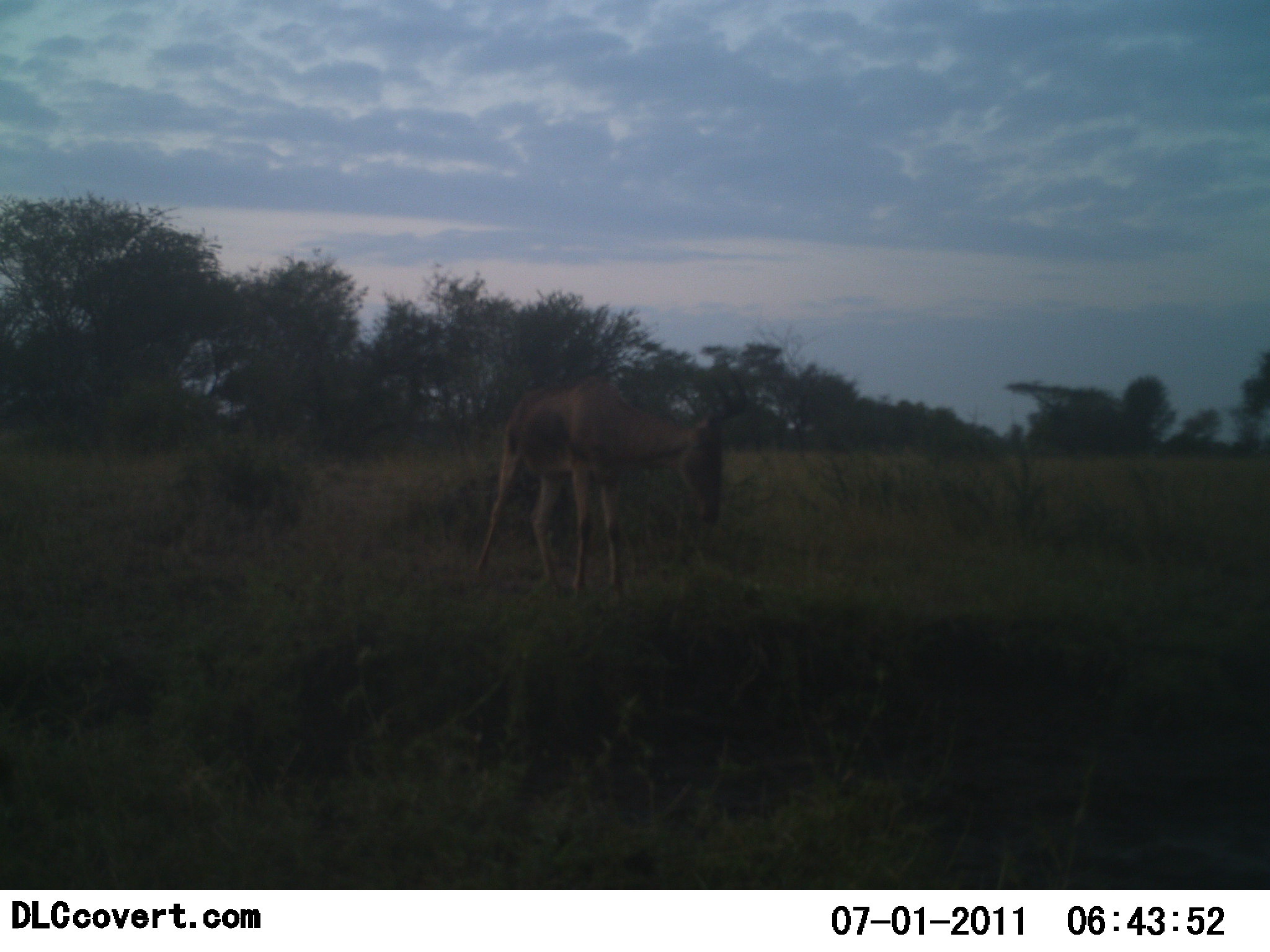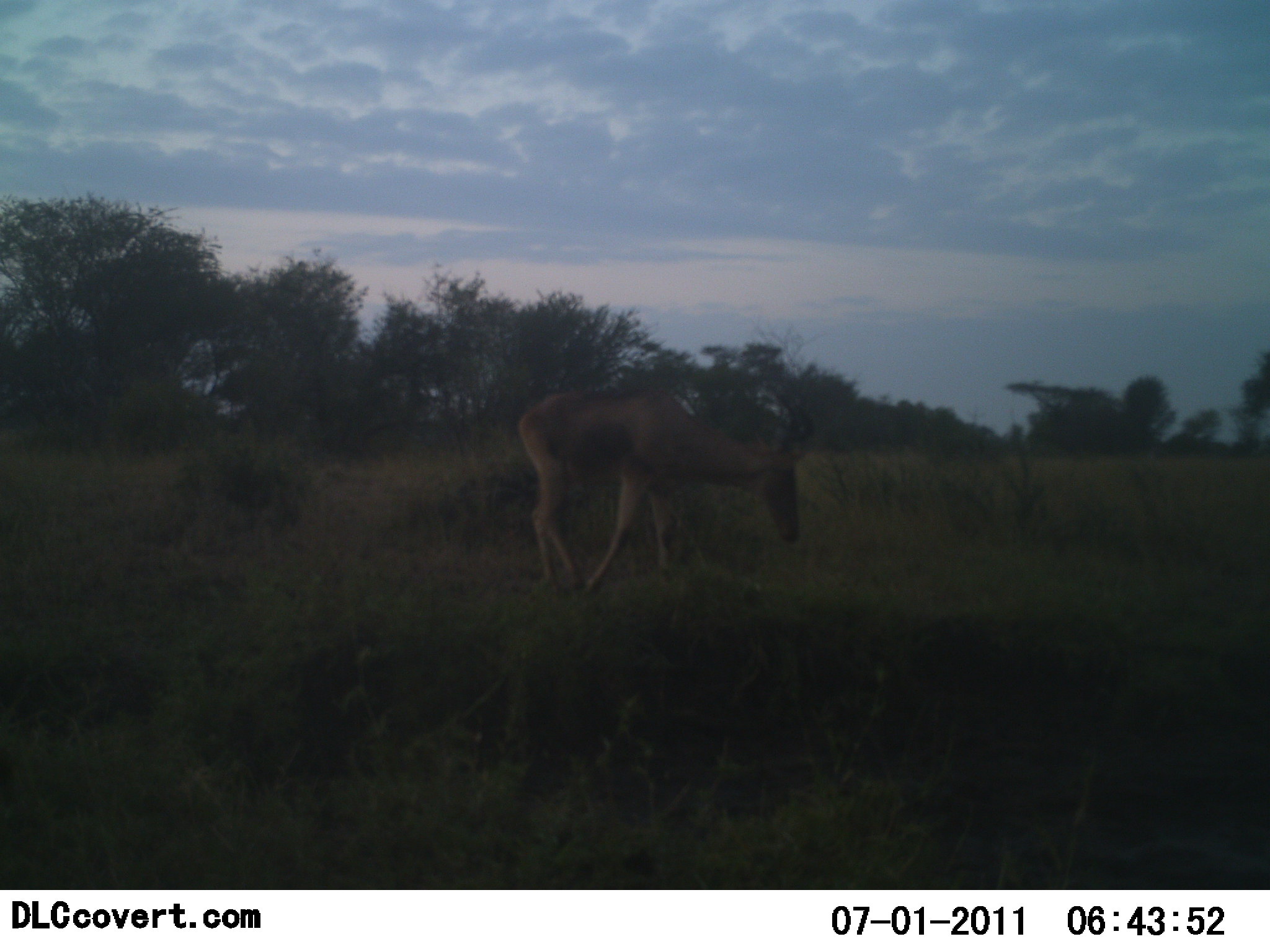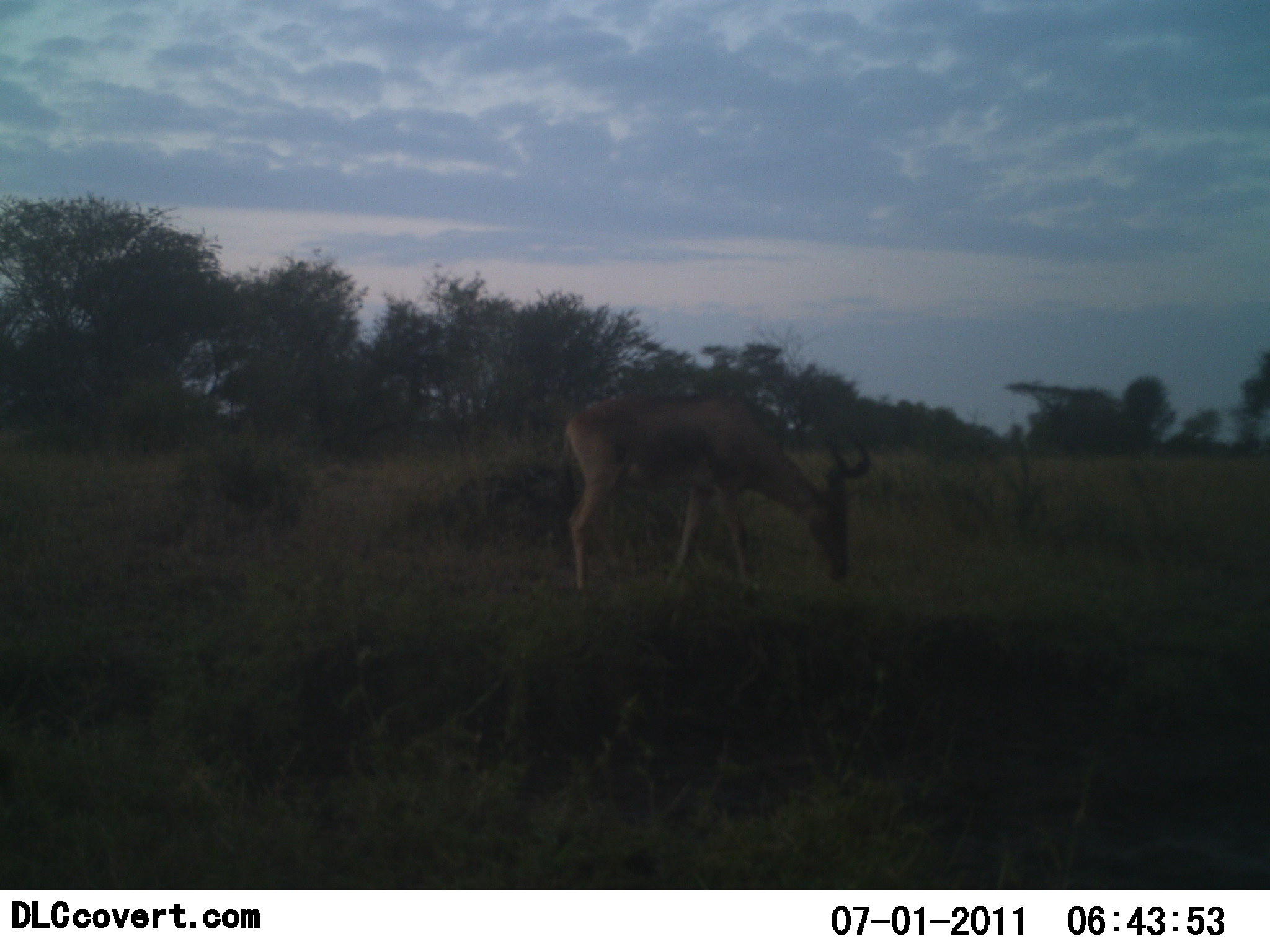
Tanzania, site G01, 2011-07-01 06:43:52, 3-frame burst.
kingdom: Animalia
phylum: Chordata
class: Mammalia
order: Artiodactyla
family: Bovidae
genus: Alcelaphus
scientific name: Alcelaphus buselaphus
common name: hartebeest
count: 1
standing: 8%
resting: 0%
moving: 50%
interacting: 0%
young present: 8%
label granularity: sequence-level